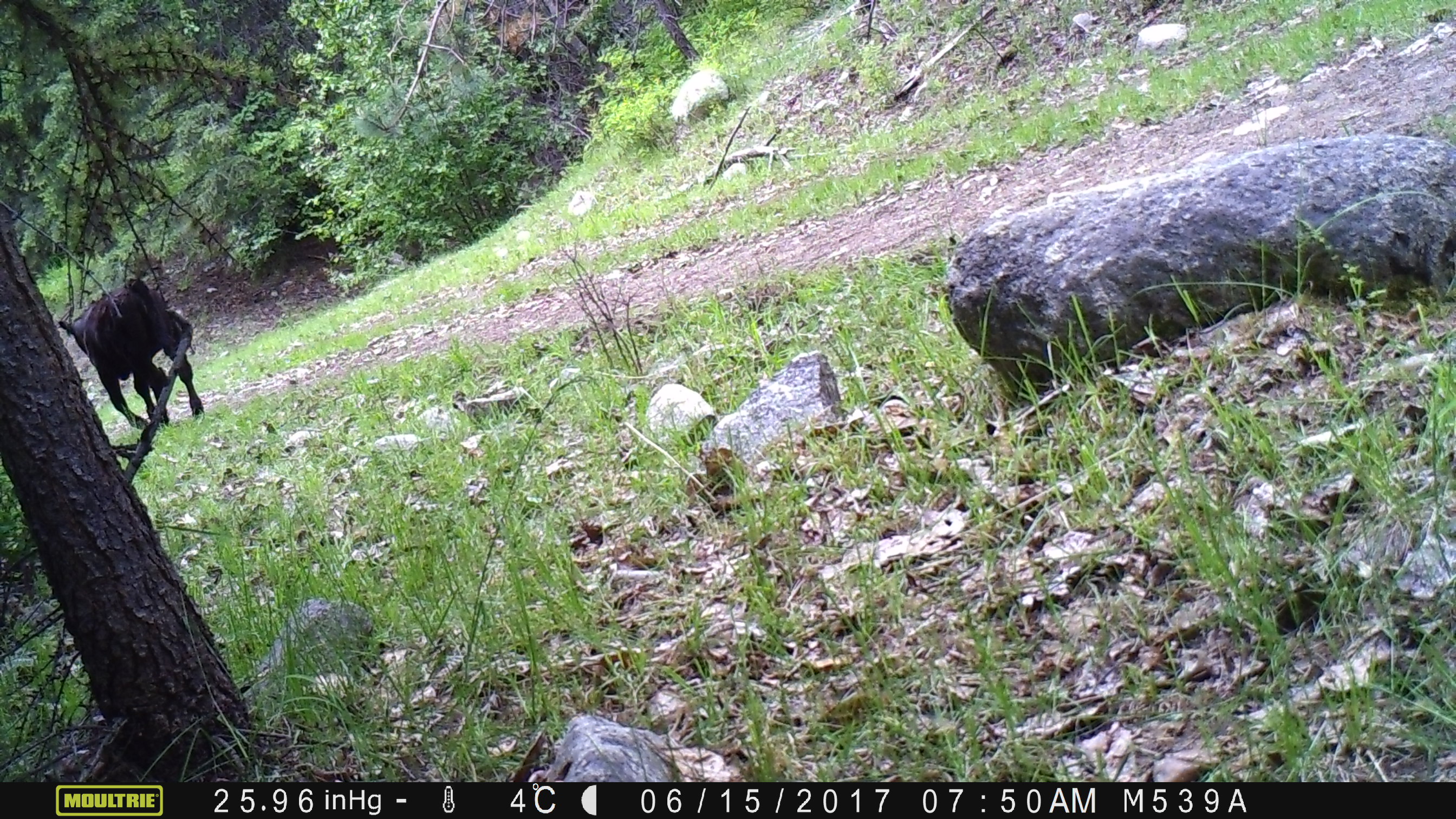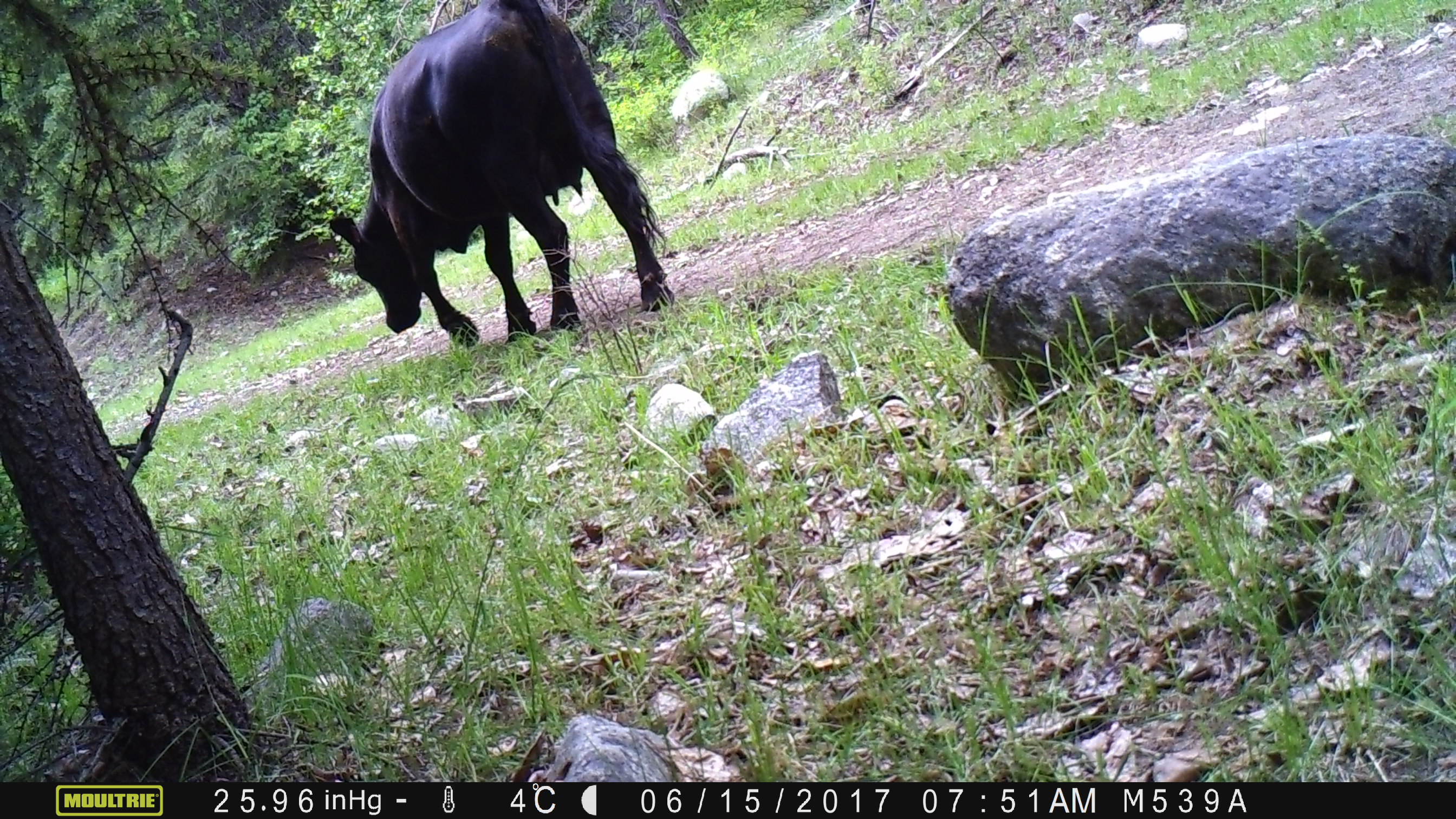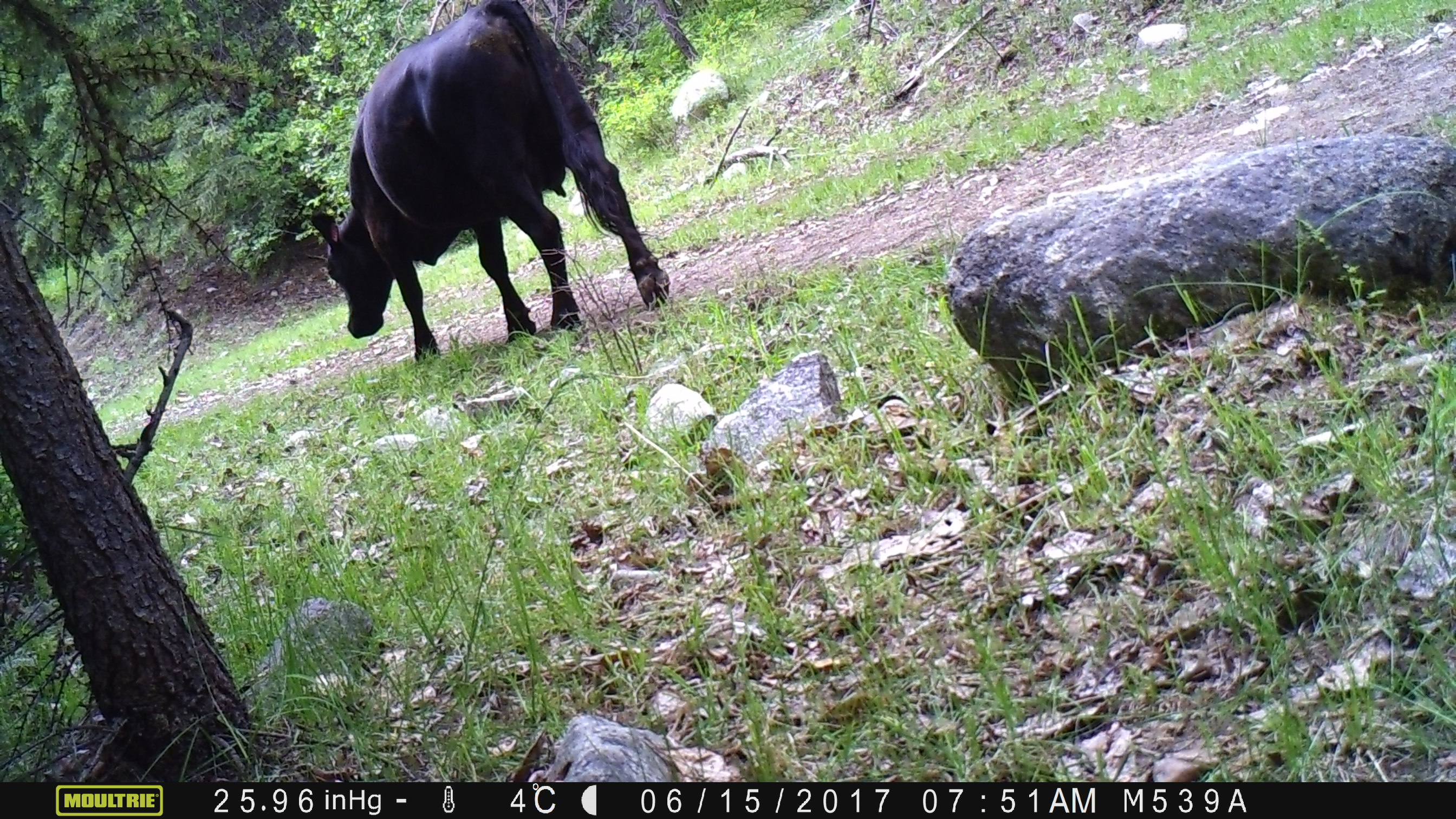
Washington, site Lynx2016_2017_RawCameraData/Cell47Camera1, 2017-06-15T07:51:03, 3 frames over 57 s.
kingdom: Animalia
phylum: Chordata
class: Mammalia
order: Artiodactyla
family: Bovidae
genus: Bos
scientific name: Bos taurus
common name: domestic cattle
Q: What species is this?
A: Domestic cattle (Bos taurus).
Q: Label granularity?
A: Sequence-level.